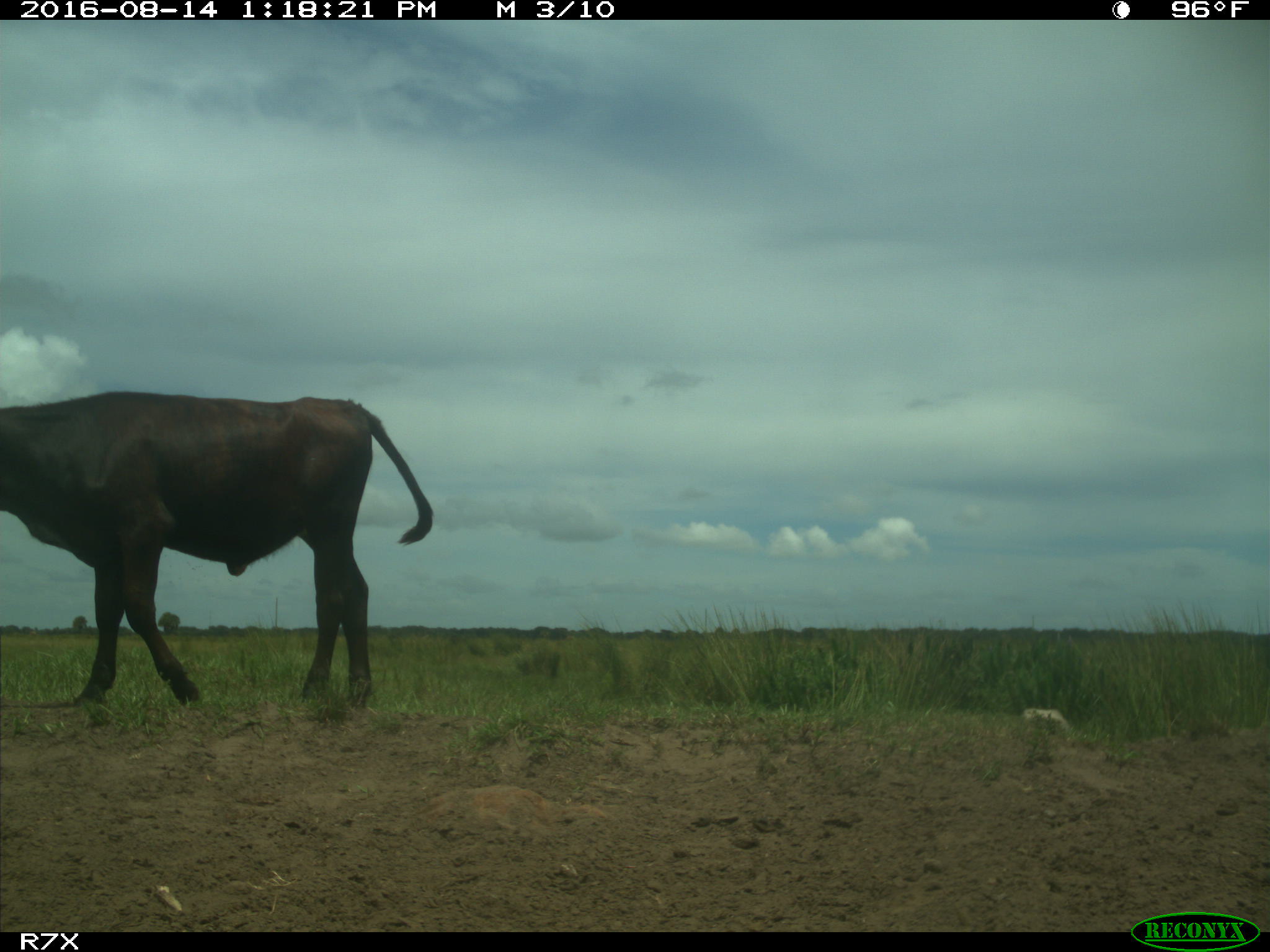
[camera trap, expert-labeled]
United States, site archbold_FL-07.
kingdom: Animalia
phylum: Chordata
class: Mammalia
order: Artiodactyla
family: Bovidae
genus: Bos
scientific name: Bos taurus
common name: domestic cow